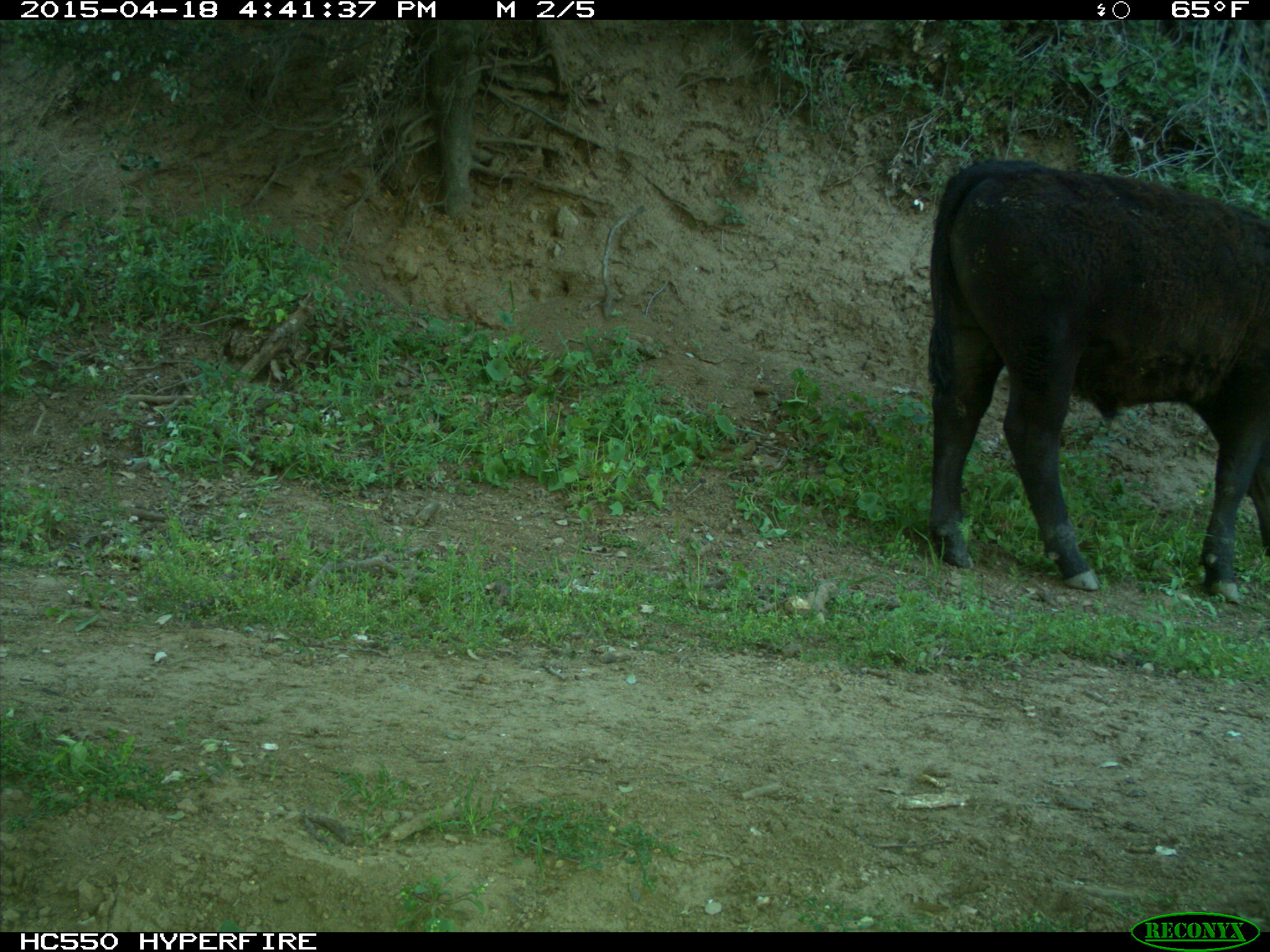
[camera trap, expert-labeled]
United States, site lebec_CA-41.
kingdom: Animalia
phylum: Chordata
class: Mammalia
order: Artiodactyla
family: Bovidae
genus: Bos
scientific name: Bos taurus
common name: domestic cow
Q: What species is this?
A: Bos taurus (domestic cow).